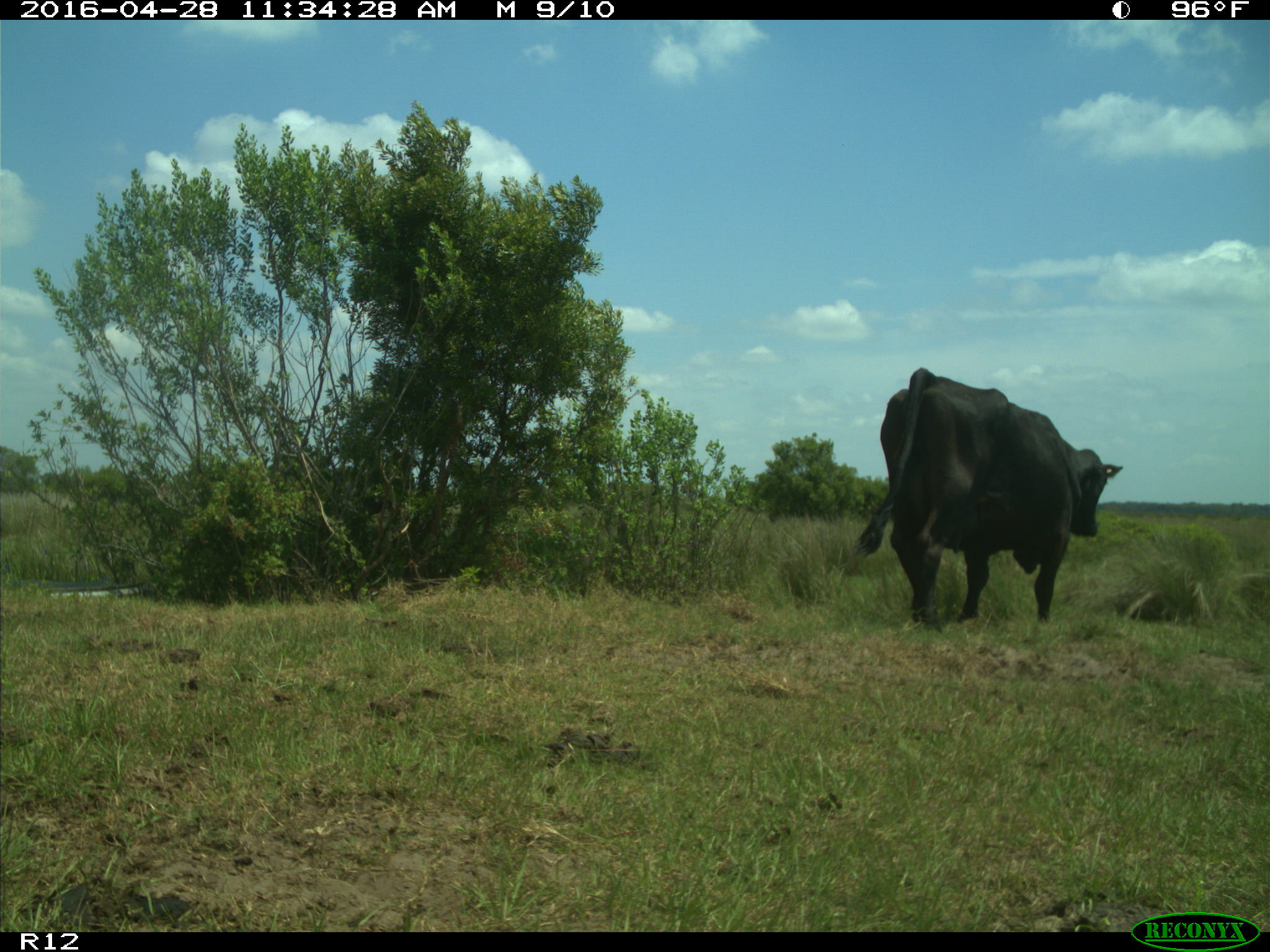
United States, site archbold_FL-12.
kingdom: Animalia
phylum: Chordata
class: Mammalia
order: Artiodactyla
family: Bovidae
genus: Bos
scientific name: Bos taurus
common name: domestic cow